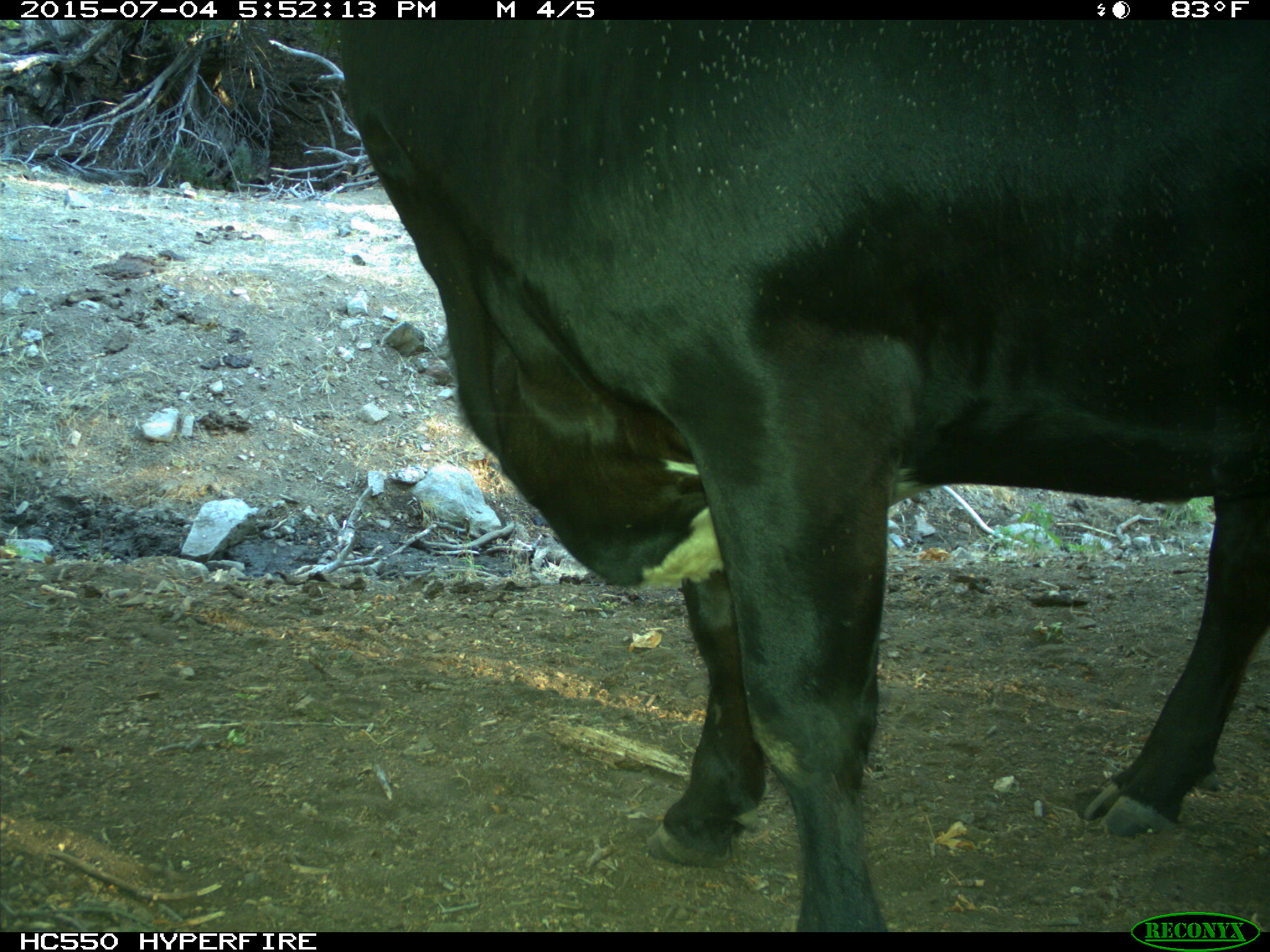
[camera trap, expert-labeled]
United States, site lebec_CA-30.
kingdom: Animalia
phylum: Chordata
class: Mammalia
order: Artiodactyla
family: Bovidae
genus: Bos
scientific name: Bos taurus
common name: domestic cow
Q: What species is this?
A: Bos taurus (domestic cow).